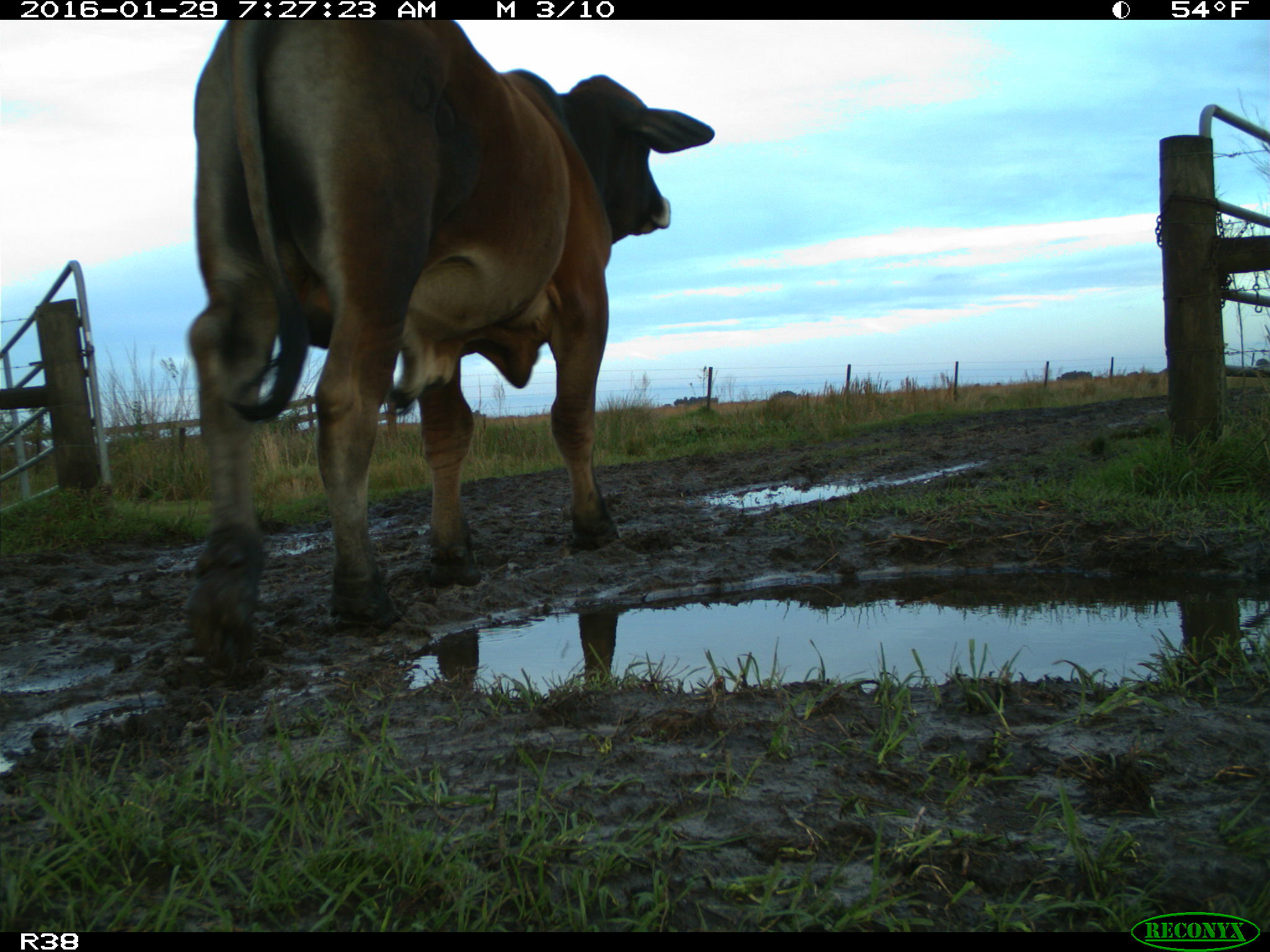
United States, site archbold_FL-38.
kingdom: Animalia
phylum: Chordata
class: Mammalia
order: Artiodactyla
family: Bovidae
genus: Bos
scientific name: Bos taurus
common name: domestic cow